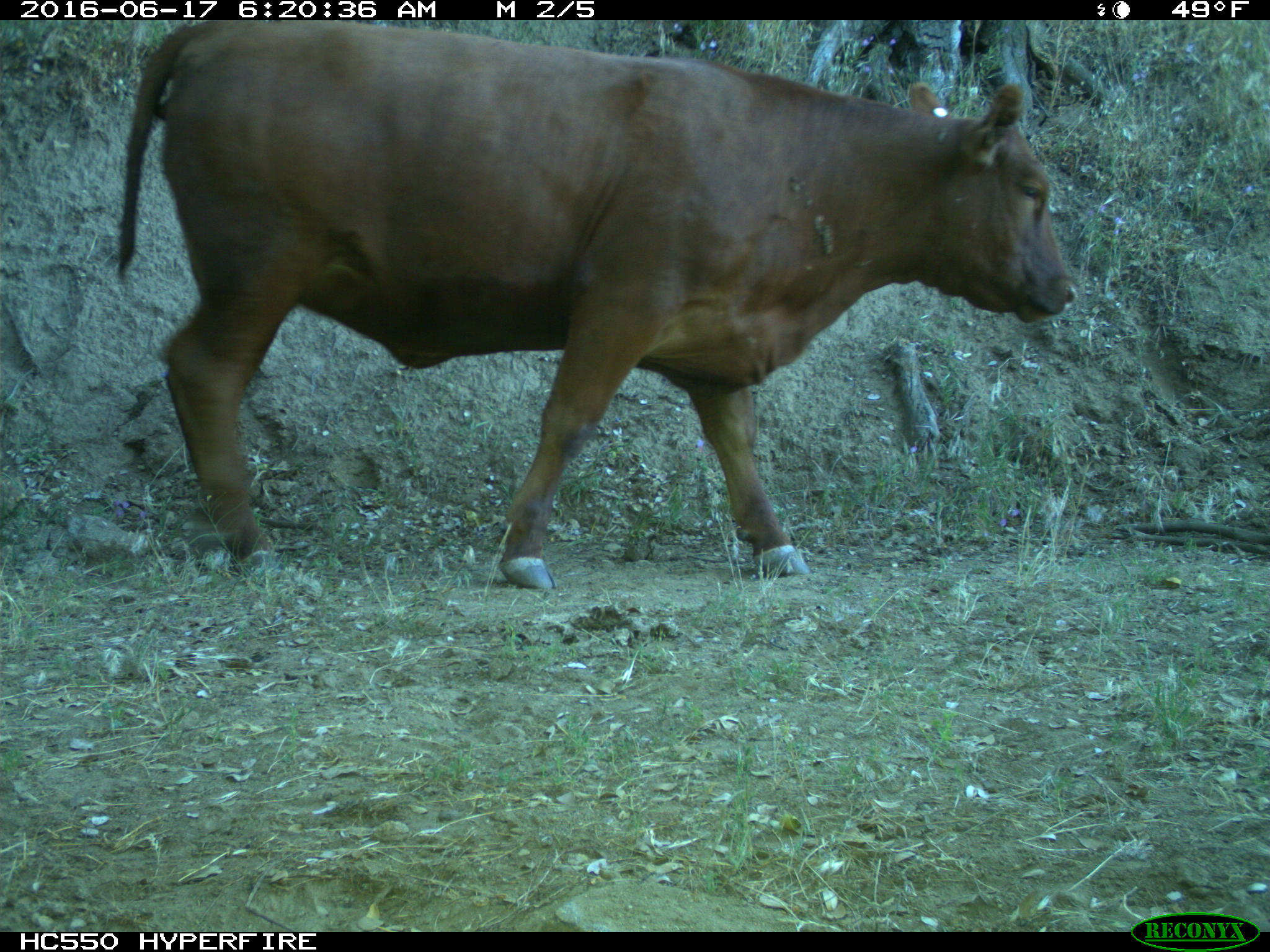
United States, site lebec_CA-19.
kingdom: Animalia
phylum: Chordata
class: Mammalia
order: Artiodactyla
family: Bovidae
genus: Bos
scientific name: Bos taurus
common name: domestic cow